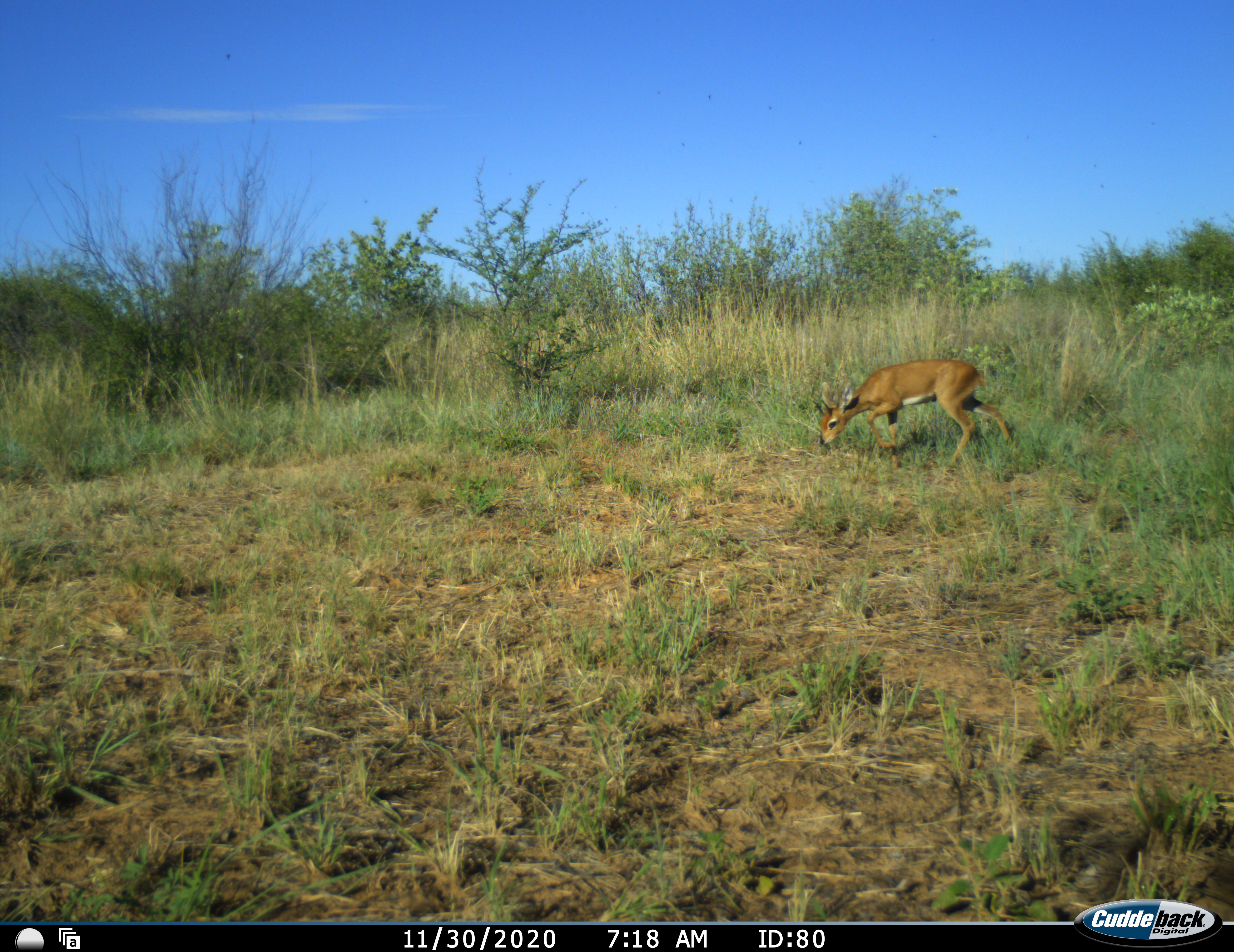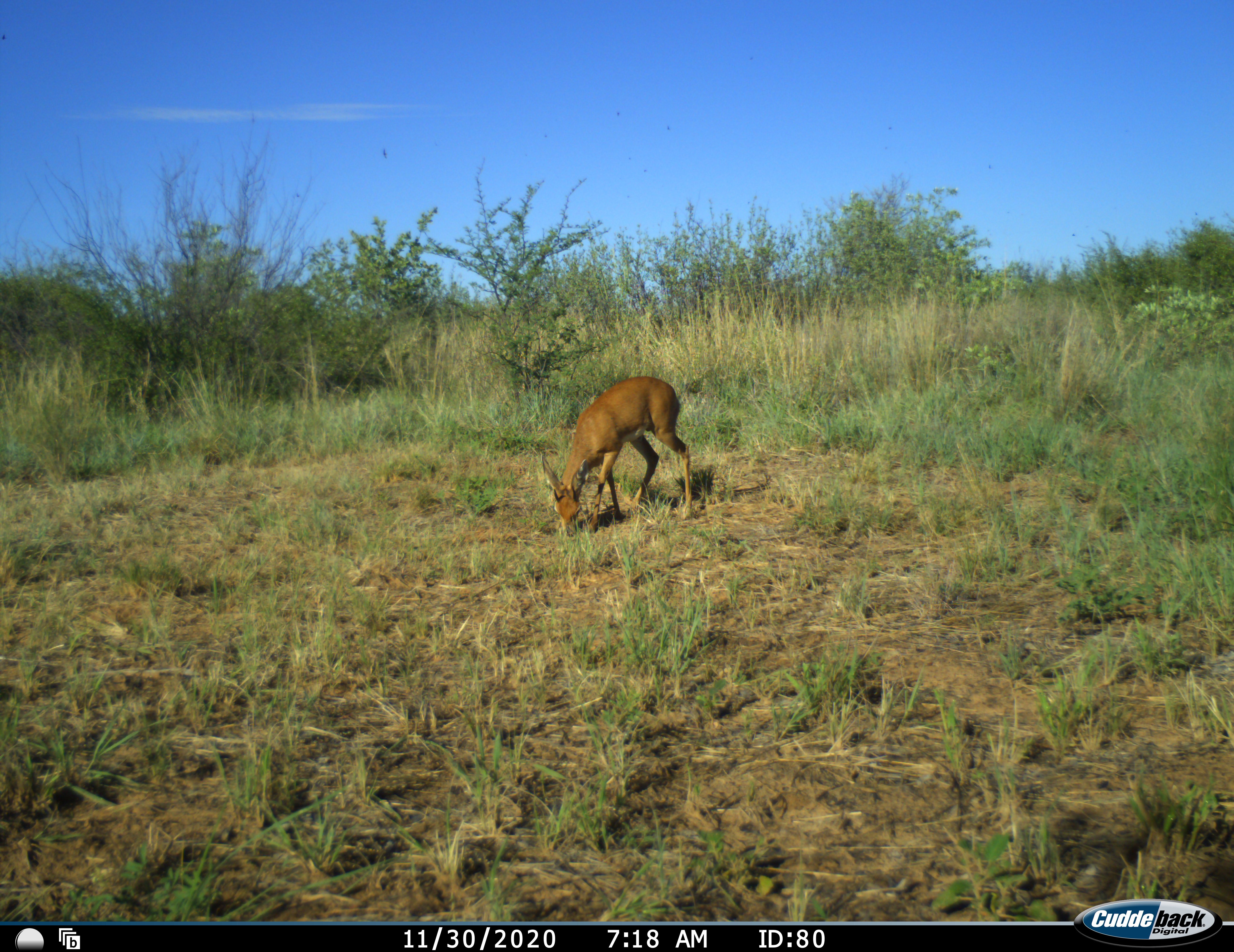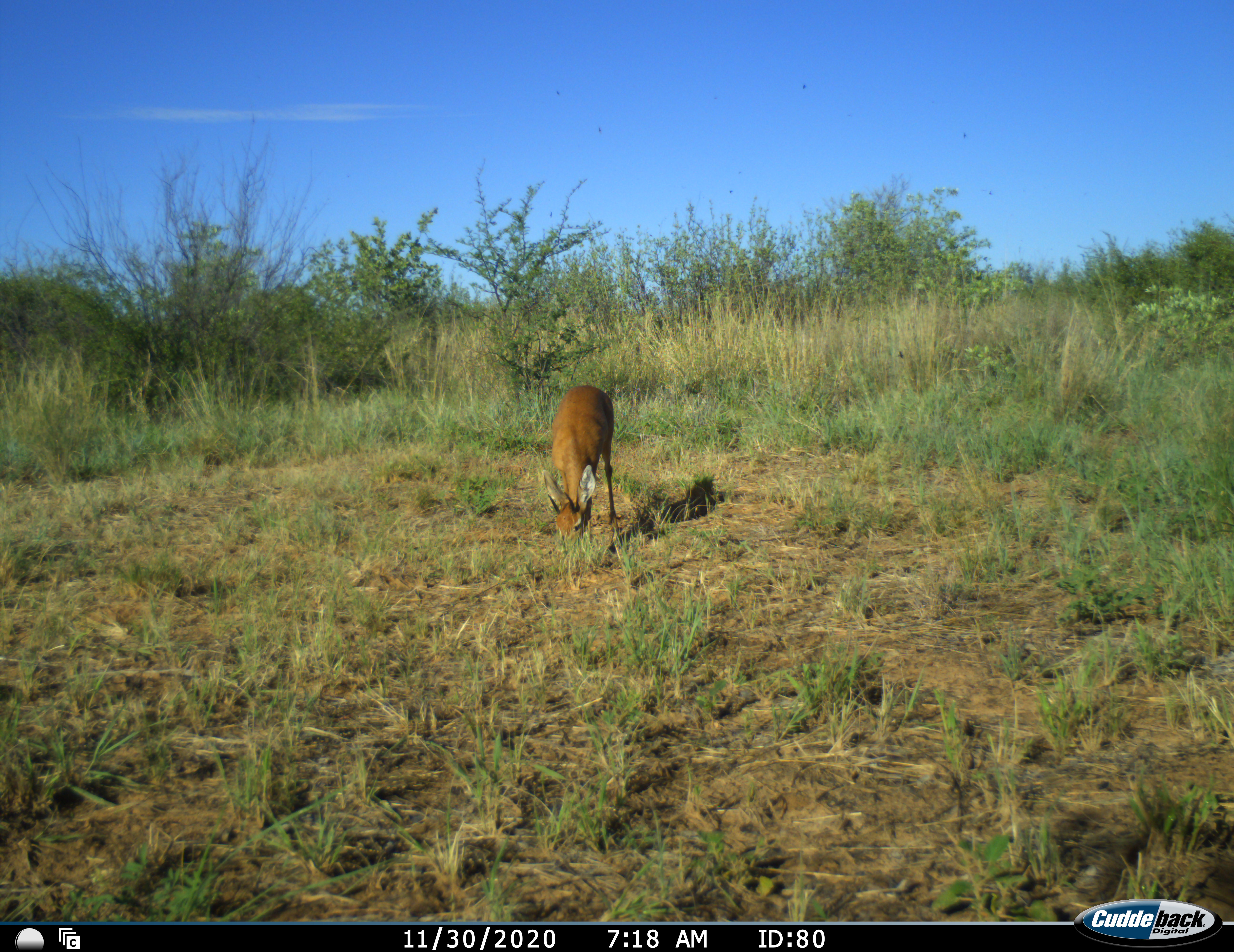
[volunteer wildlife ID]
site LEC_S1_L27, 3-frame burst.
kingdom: Animalia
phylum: Chordata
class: Mammalia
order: Artiodactyla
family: Bovidae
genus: Raphicerus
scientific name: Raphicerus campestris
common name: steenbok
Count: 1.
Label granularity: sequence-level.